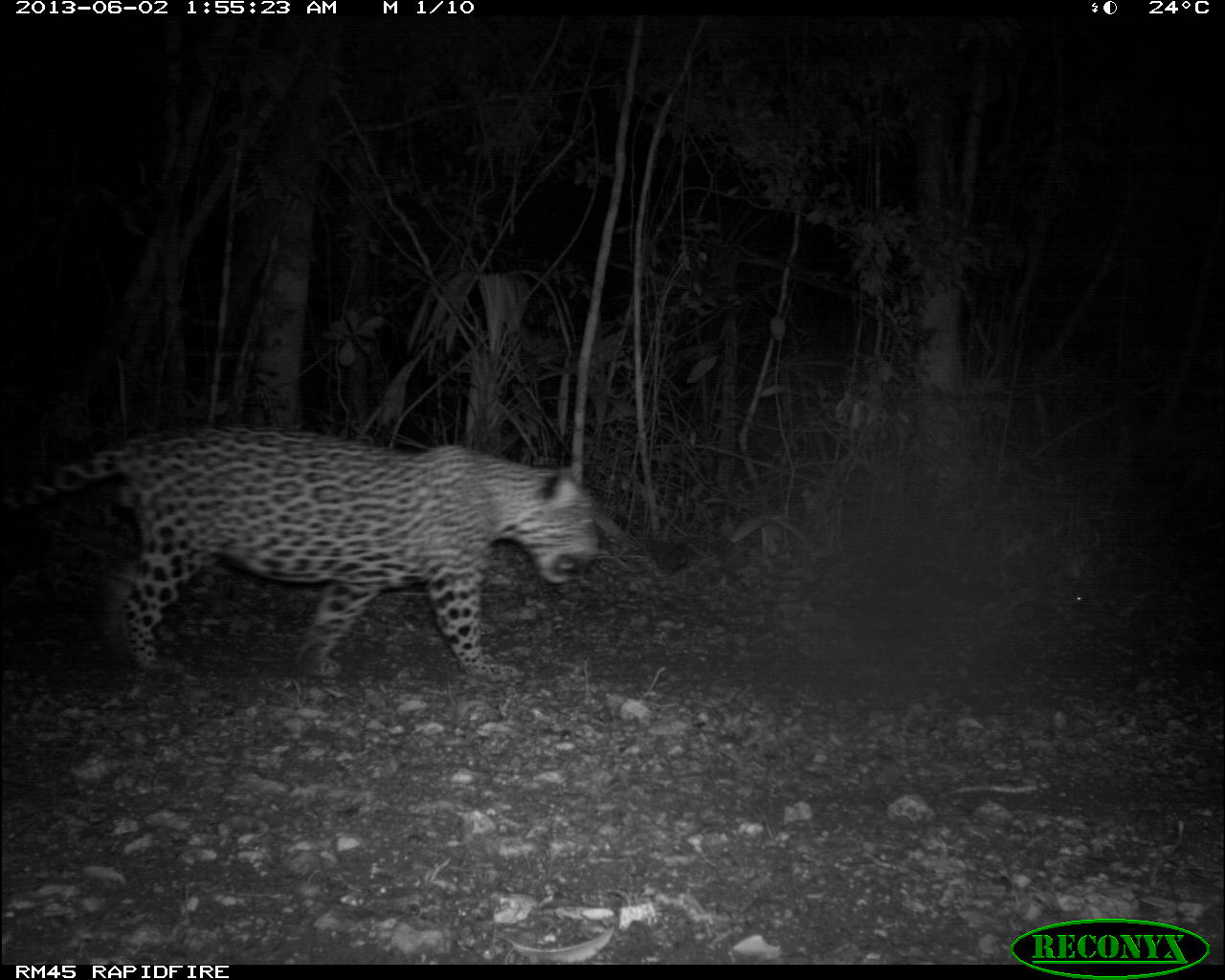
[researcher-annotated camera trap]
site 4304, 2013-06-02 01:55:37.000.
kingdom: Animalia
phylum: Chordata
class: Mammalia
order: Carnivora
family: Felidae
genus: Panthera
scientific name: Panthera onca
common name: jaguar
Panthera onca (jaguar), count 1, sex male.